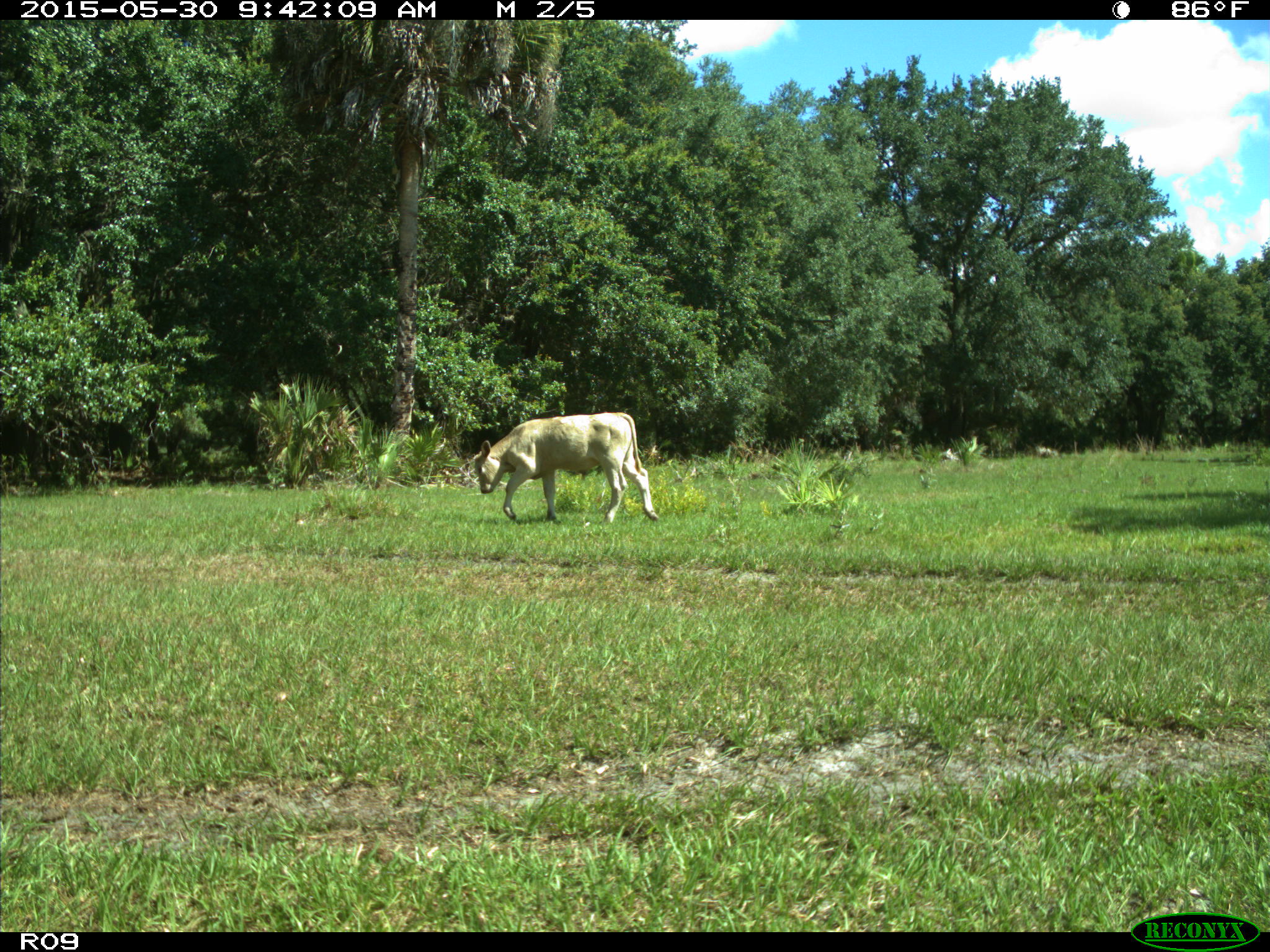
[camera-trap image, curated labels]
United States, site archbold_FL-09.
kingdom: Animalia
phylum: Chordata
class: Mammalia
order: Artiodactyla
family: Bovidae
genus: Bos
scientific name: Bos taurus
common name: domestic cow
Bos taurus (domestic cow).